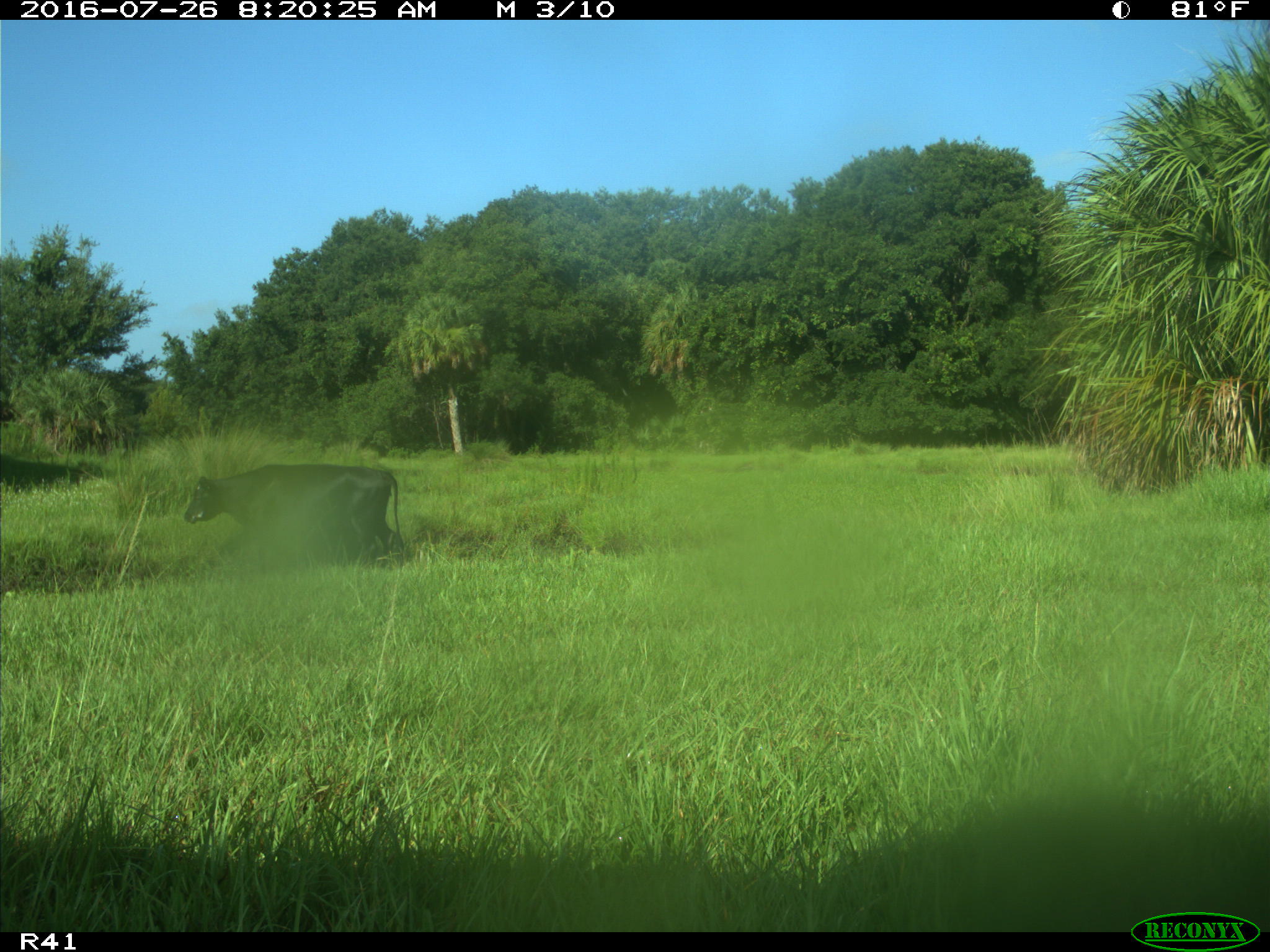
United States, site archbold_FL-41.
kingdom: Animalia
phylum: Chordata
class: Mammalia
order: Artiodactyla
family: Bovidae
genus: Bos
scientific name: Bos taurus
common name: domestic cow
Bos taurus (domestic cow).